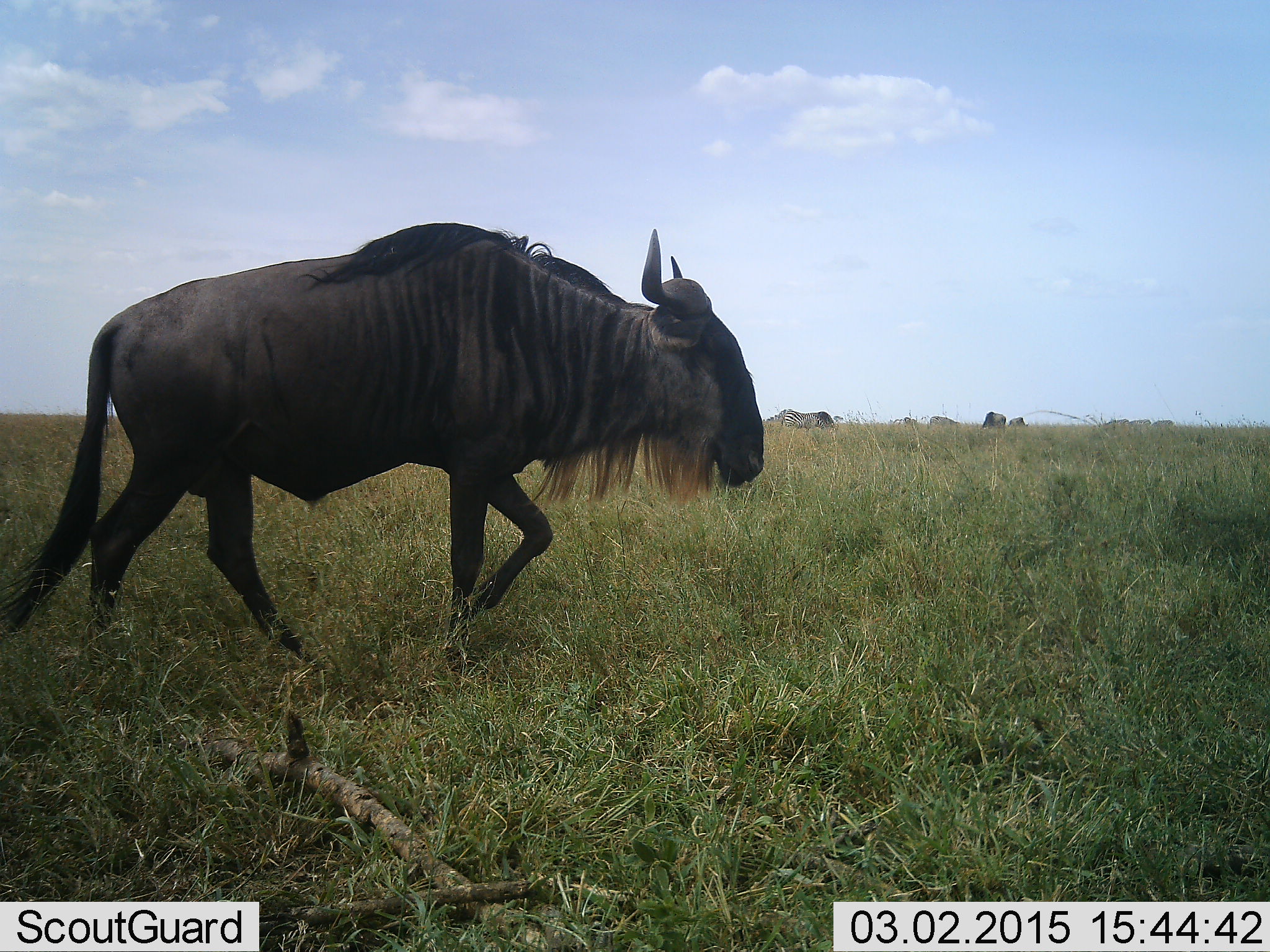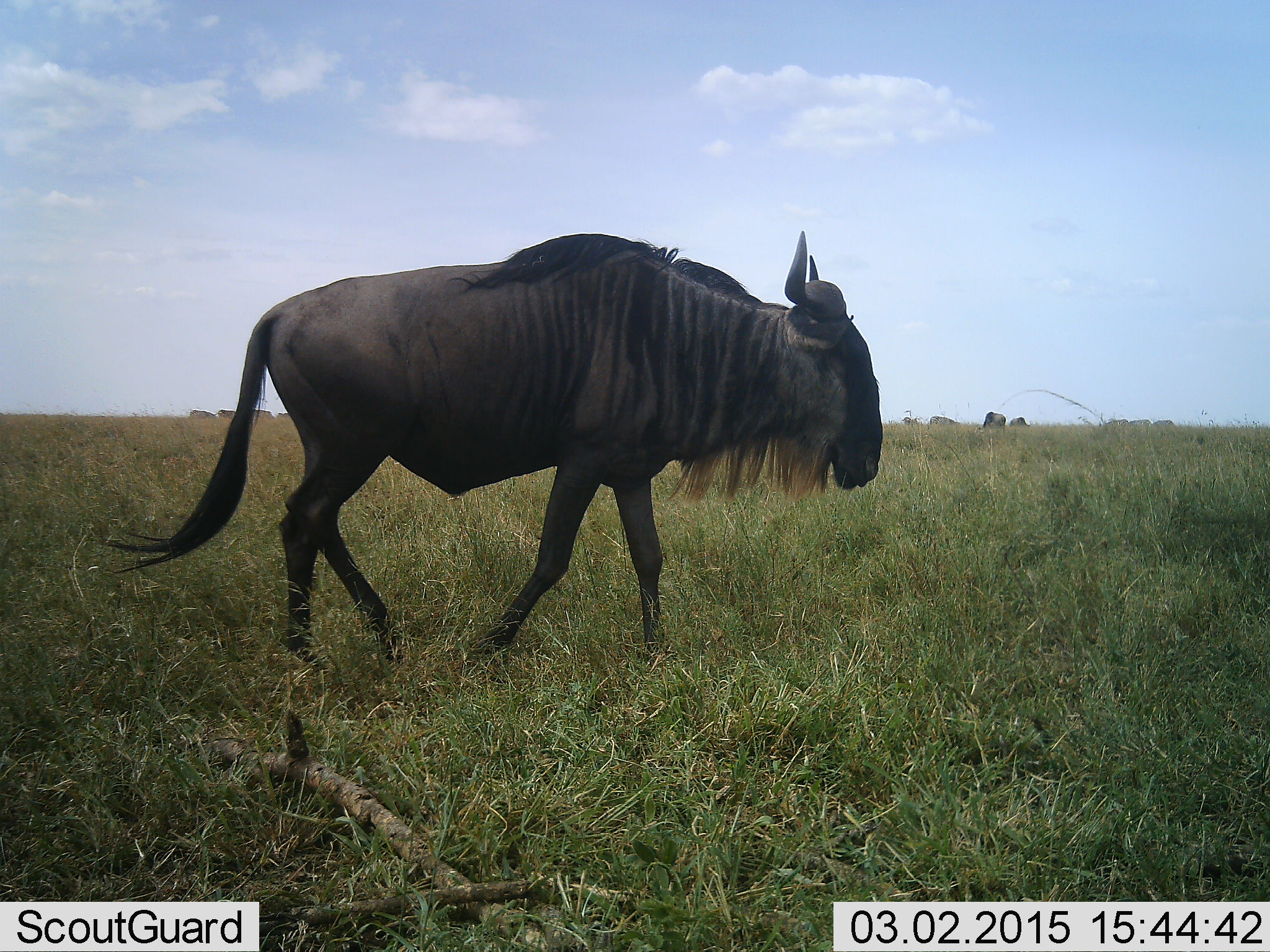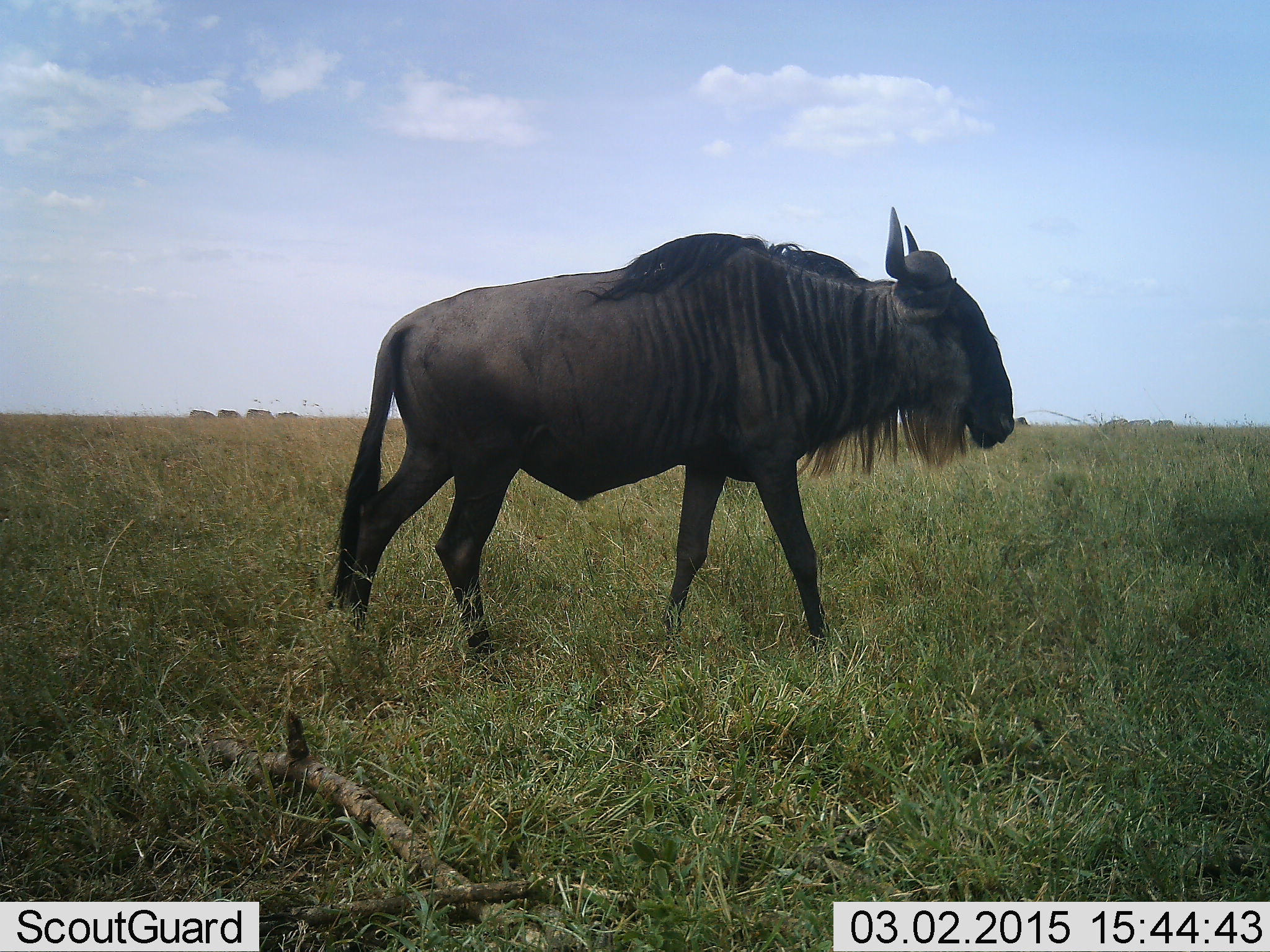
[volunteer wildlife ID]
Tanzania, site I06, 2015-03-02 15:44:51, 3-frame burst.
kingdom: Animalia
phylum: Chordata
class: Mammalia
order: Artiodactyla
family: Bovidae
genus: Connochaetes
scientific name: Connochaetes taurinus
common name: blue wildebeest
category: wildebeest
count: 1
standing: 11%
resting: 0%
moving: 100%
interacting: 0%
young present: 0%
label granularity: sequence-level